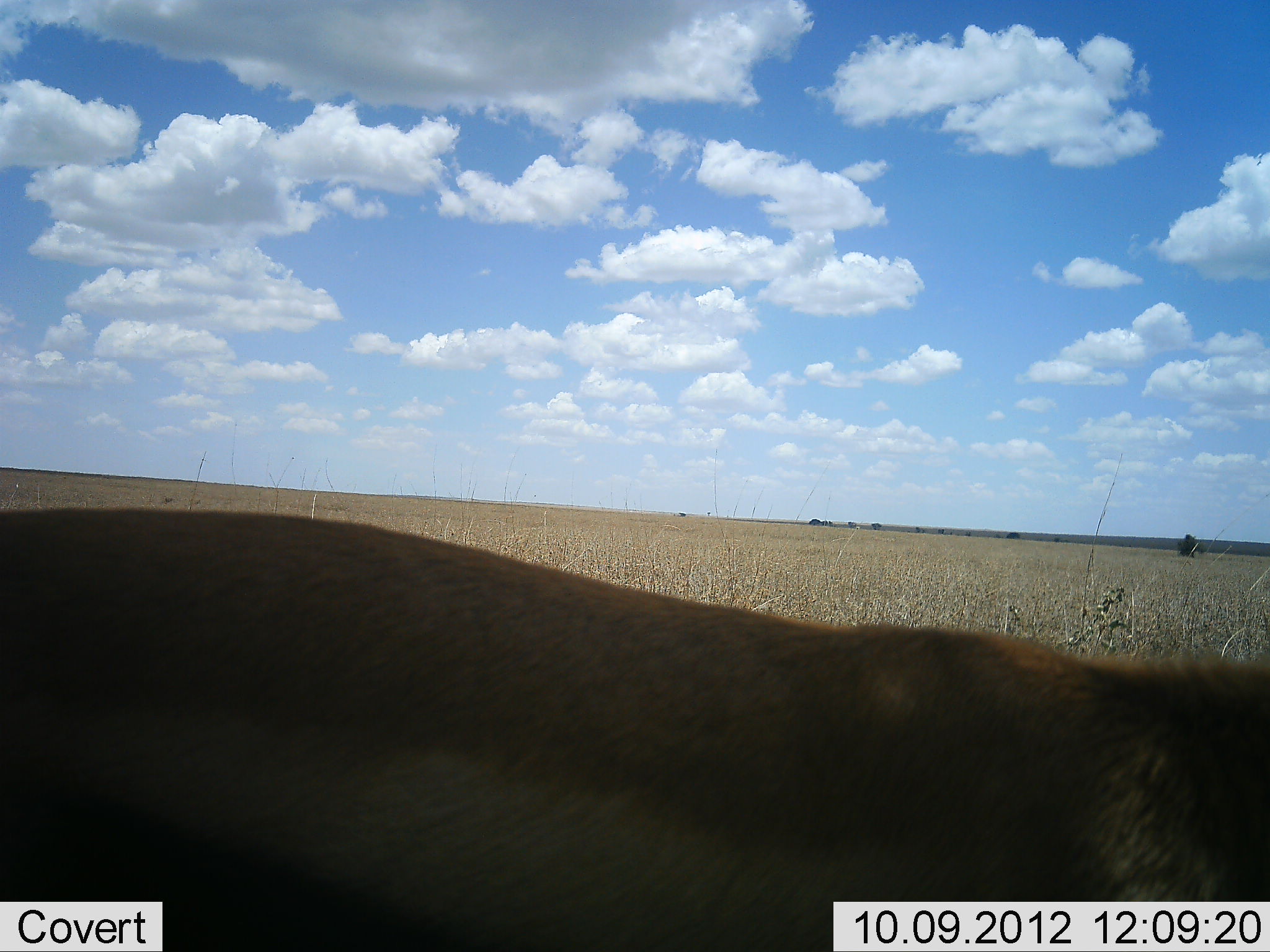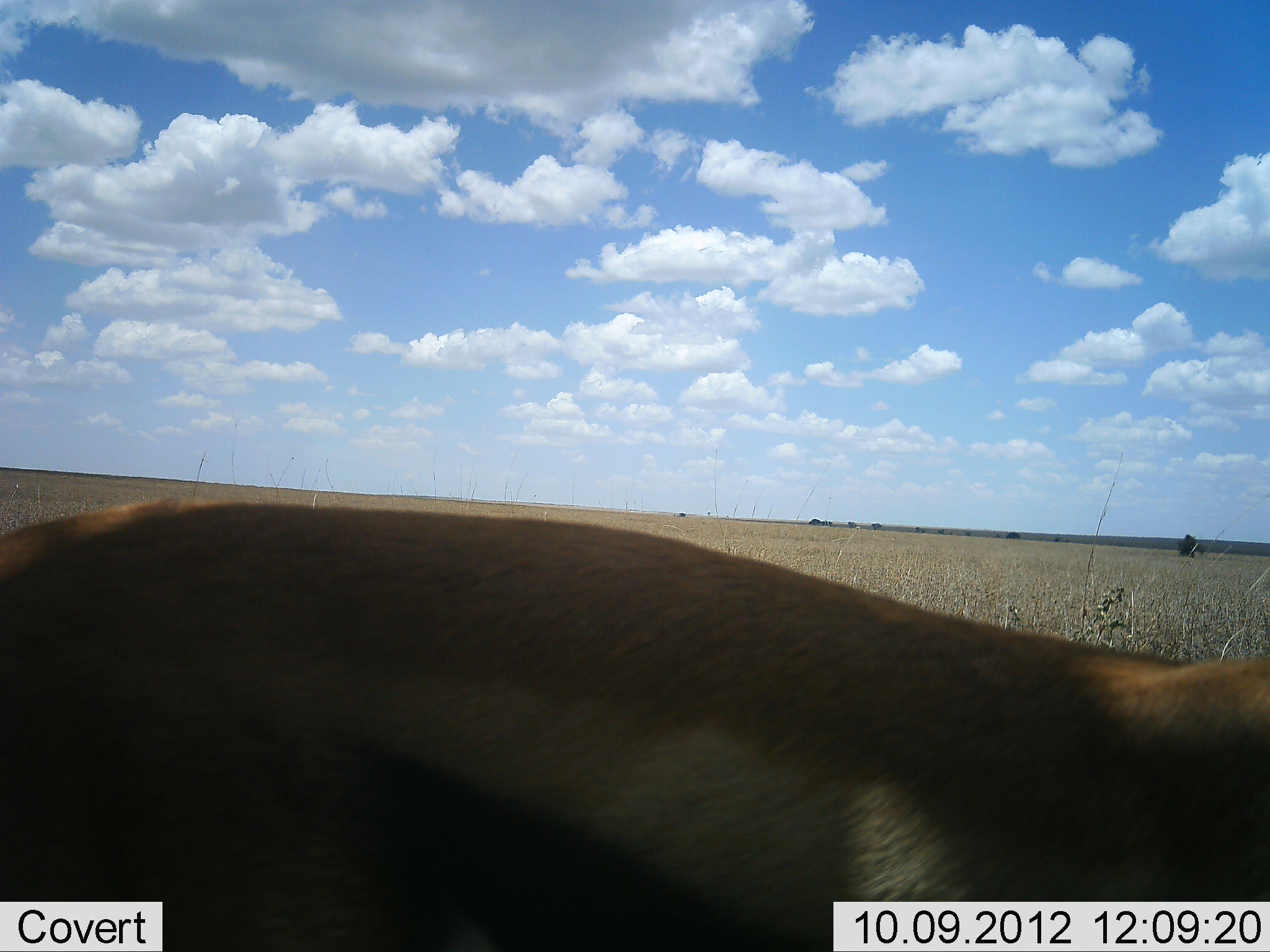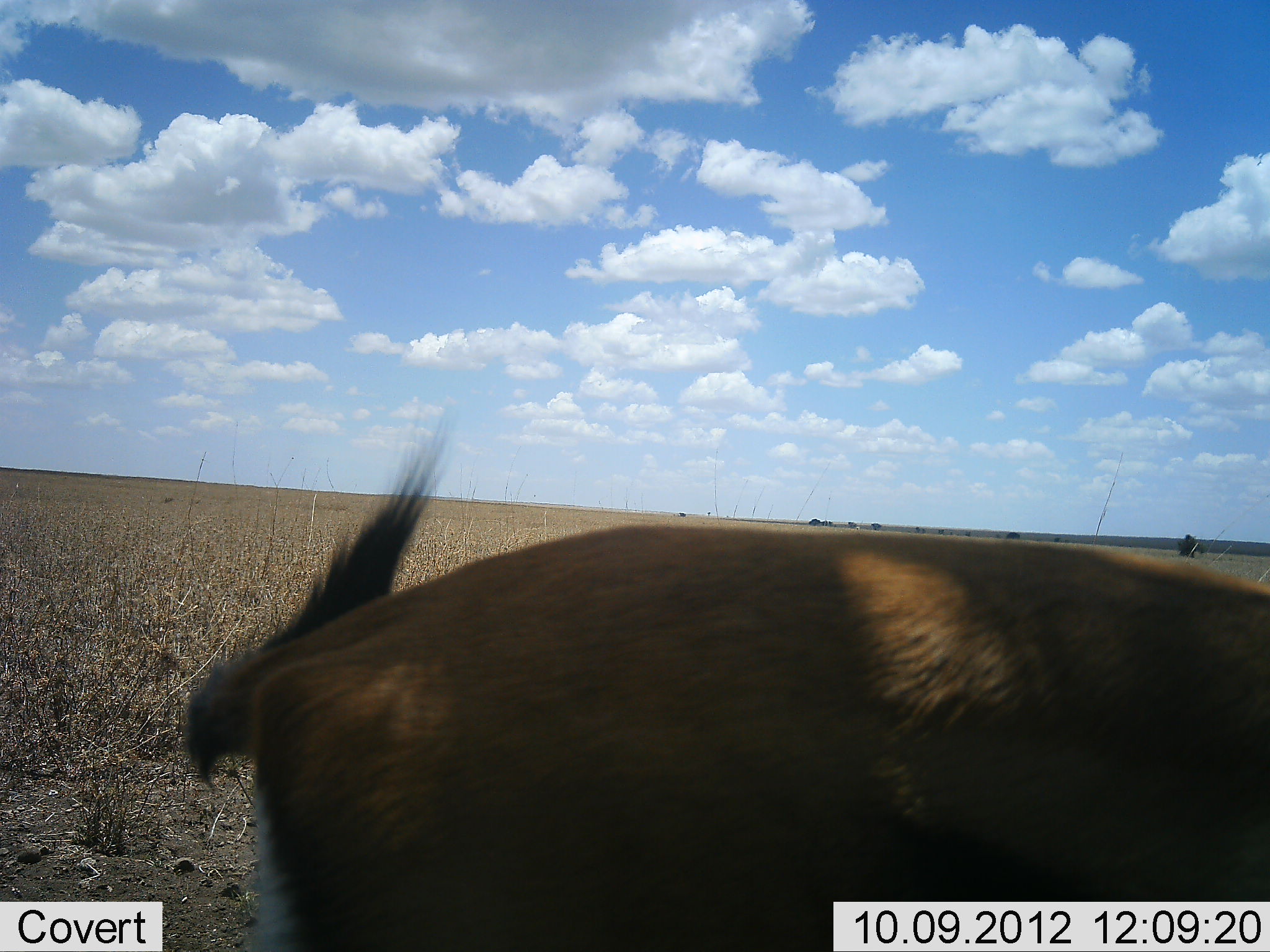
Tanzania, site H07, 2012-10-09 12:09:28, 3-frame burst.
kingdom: Animalia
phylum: Chordata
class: Mammalia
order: Artiodactyla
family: Bovidae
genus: Eudorcas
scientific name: Eudorcas thomsonii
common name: thomson's gazelle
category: gazellethomsons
Gazellethomsons (thomson's gazelle) (Eudorcas thomsonii), count 1. Behavior (volunteer vote fractions): standing 30%, resting 0%, moving 70%, interacting 0%. Young present (vote fraction): 0%. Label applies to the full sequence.